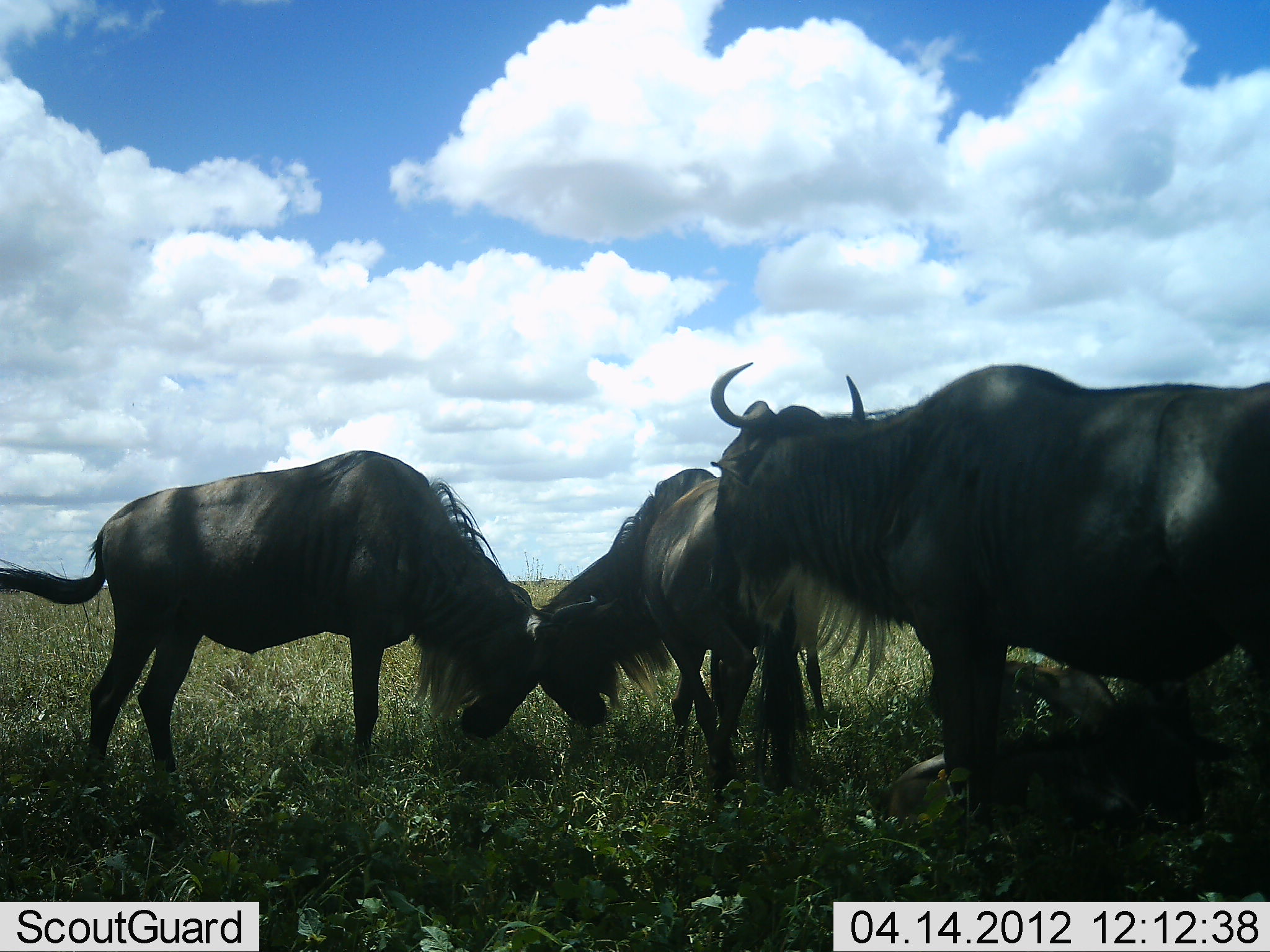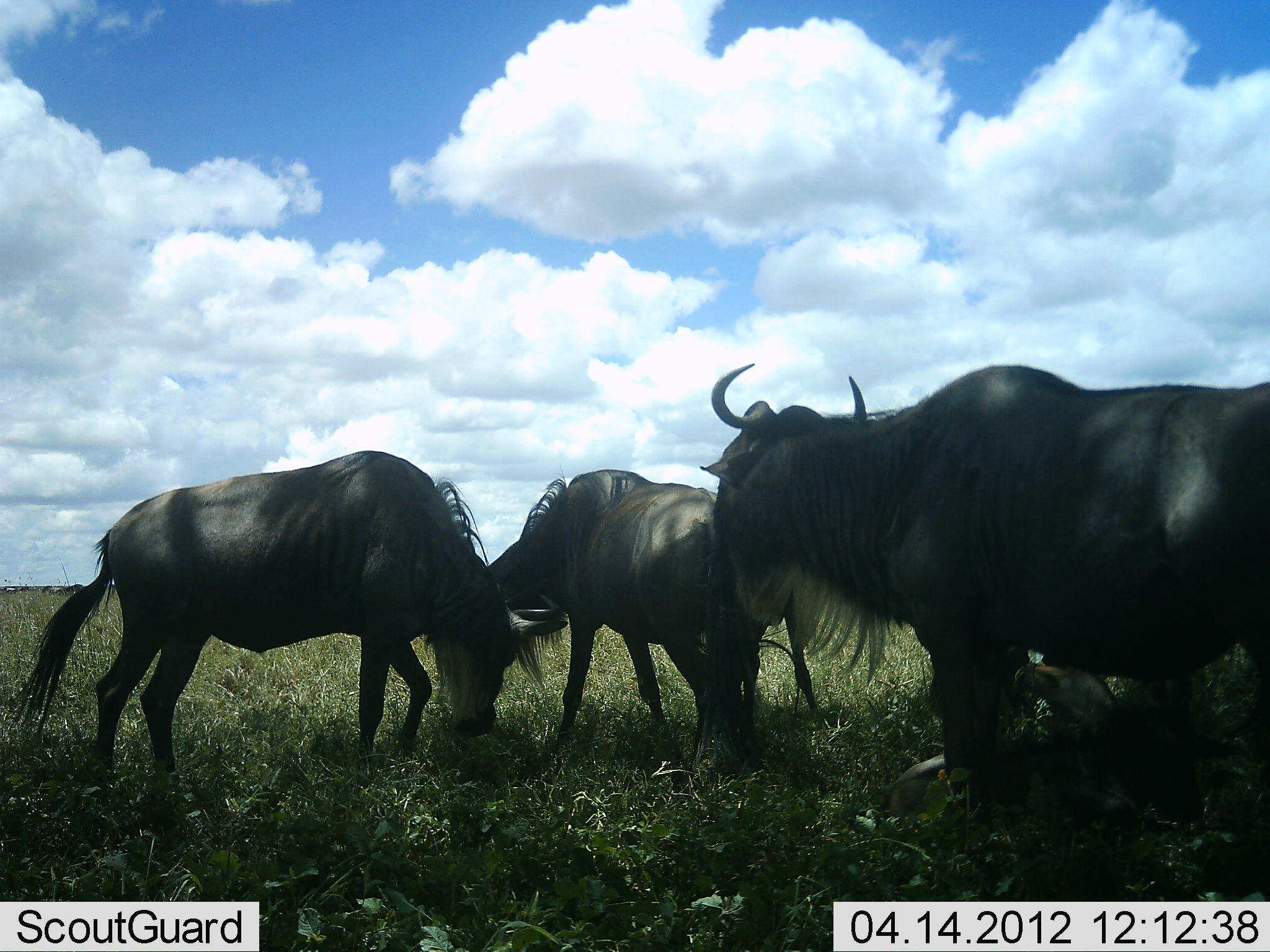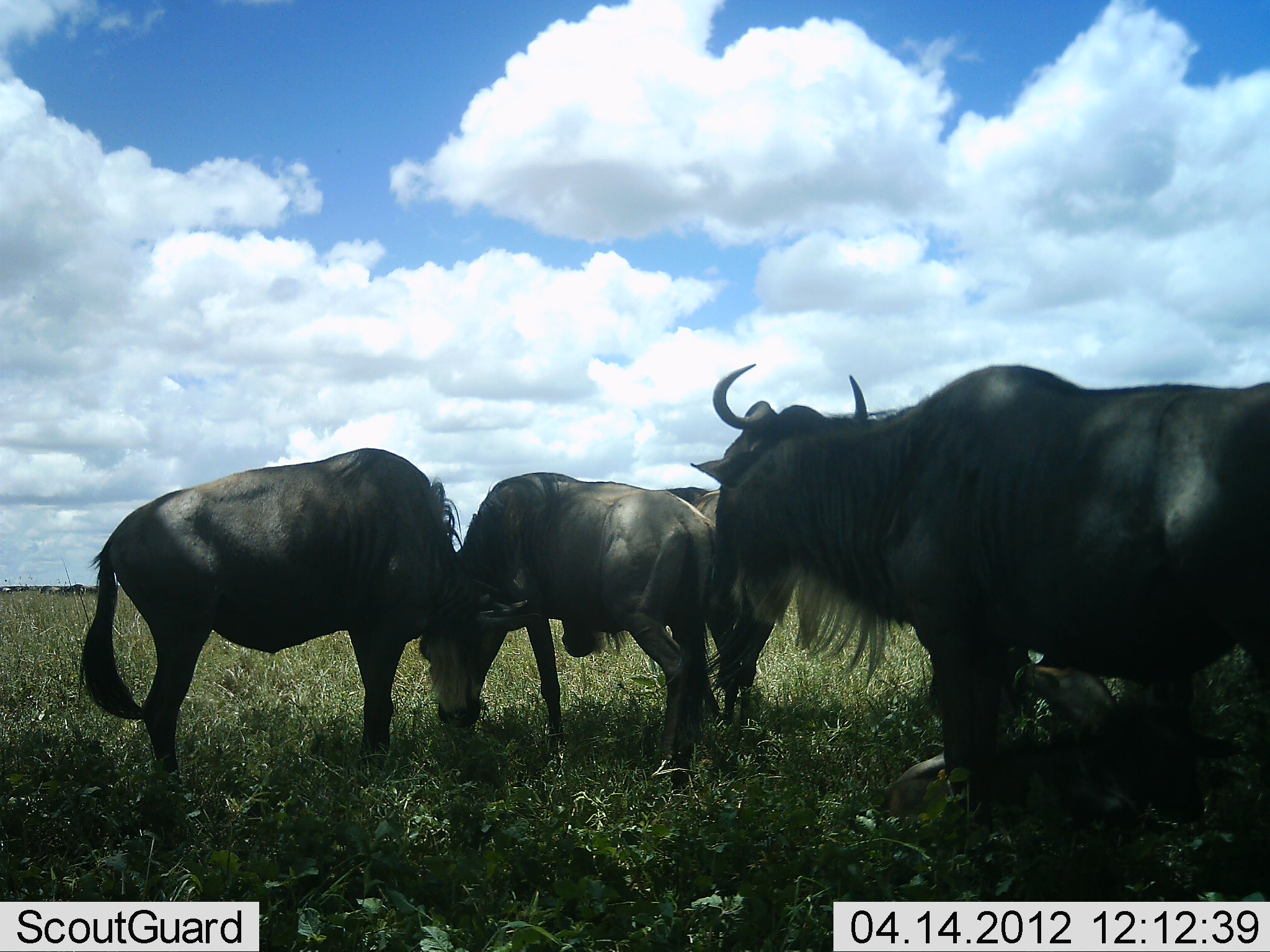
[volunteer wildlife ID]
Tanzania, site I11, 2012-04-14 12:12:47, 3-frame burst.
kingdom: Animalia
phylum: Chordata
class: Mammalia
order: Artiodactyla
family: Bovidae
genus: Connochaetes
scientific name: Connochaetes taurinus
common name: blue wildebeest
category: wildebeest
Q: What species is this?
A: Wildebeest (blue wildebeest) (Connochaetes taurinus).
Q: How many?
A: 4.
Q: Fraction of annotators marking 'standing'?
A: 93%.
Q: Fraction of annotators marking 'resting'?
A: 43%.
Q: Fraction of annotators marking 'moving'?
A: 7%.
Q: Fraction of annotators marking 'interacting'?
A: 36%.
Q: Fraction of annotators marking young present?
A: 21%.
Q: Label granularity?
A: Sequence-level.